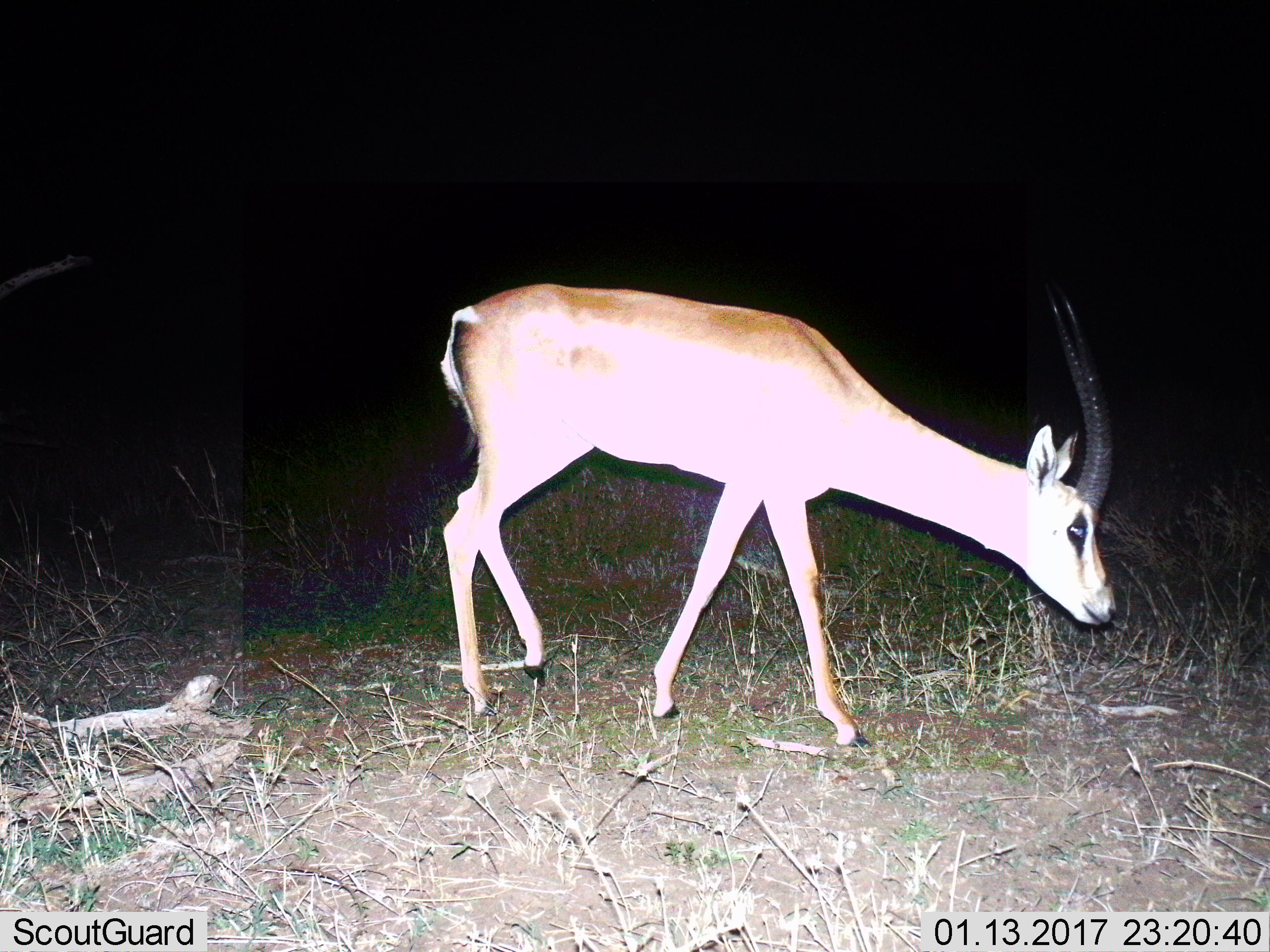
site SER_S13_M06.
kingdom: Animalia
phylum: Chordata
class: Mammalia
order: Artiodactyla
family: Bovidae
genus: Nanger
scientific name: Nanger granti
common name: grant's gazelle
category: gazellegrants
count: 1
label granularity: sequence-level